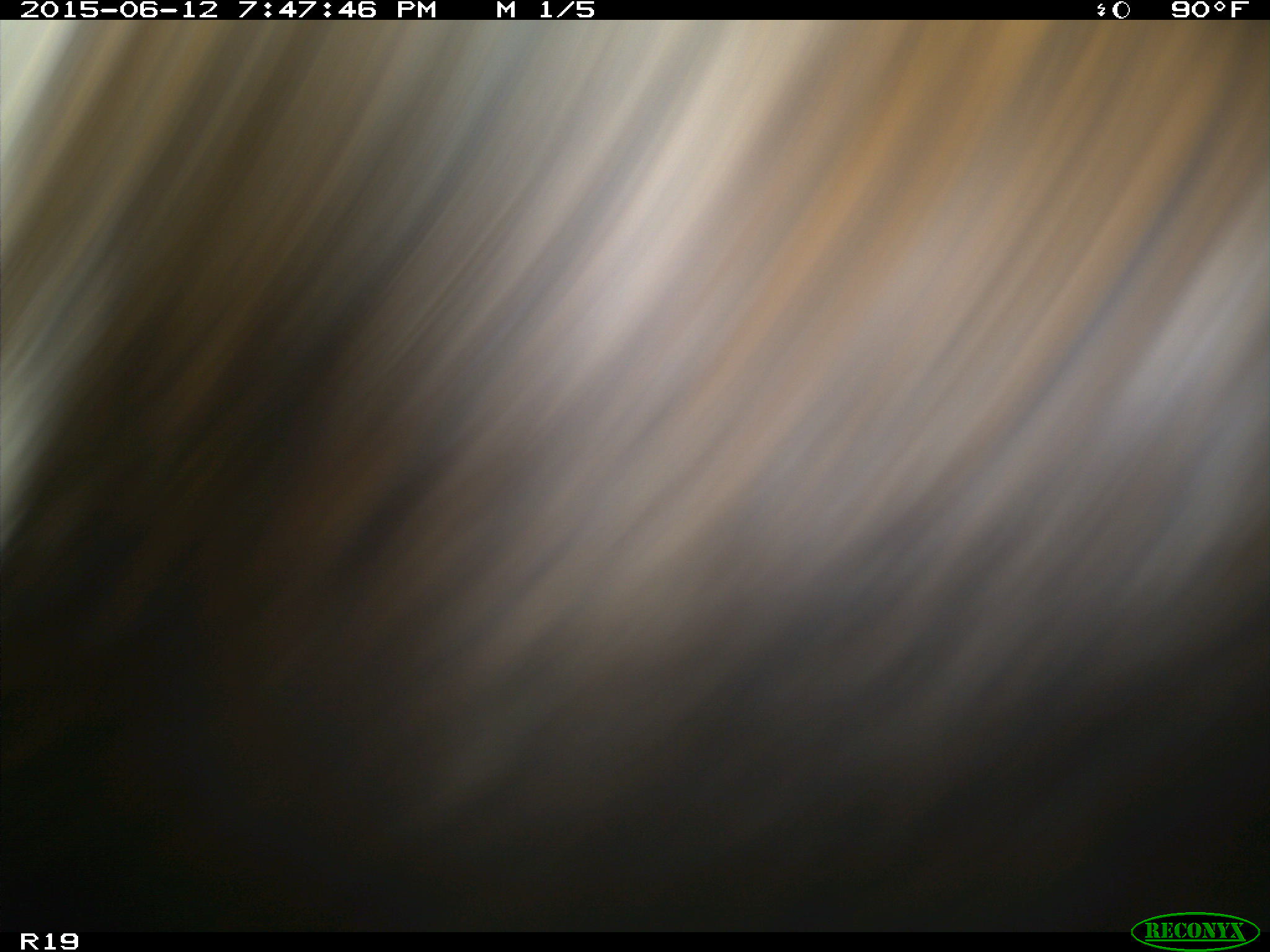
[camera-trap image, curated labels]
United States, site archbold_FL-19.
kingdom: Animalia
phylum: Chordata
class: Mammalia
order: Artiodactyla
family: Bovidae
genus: Bos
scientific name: Bos taurus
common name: domestic cow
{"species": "Bos taurus (domestic cow)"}